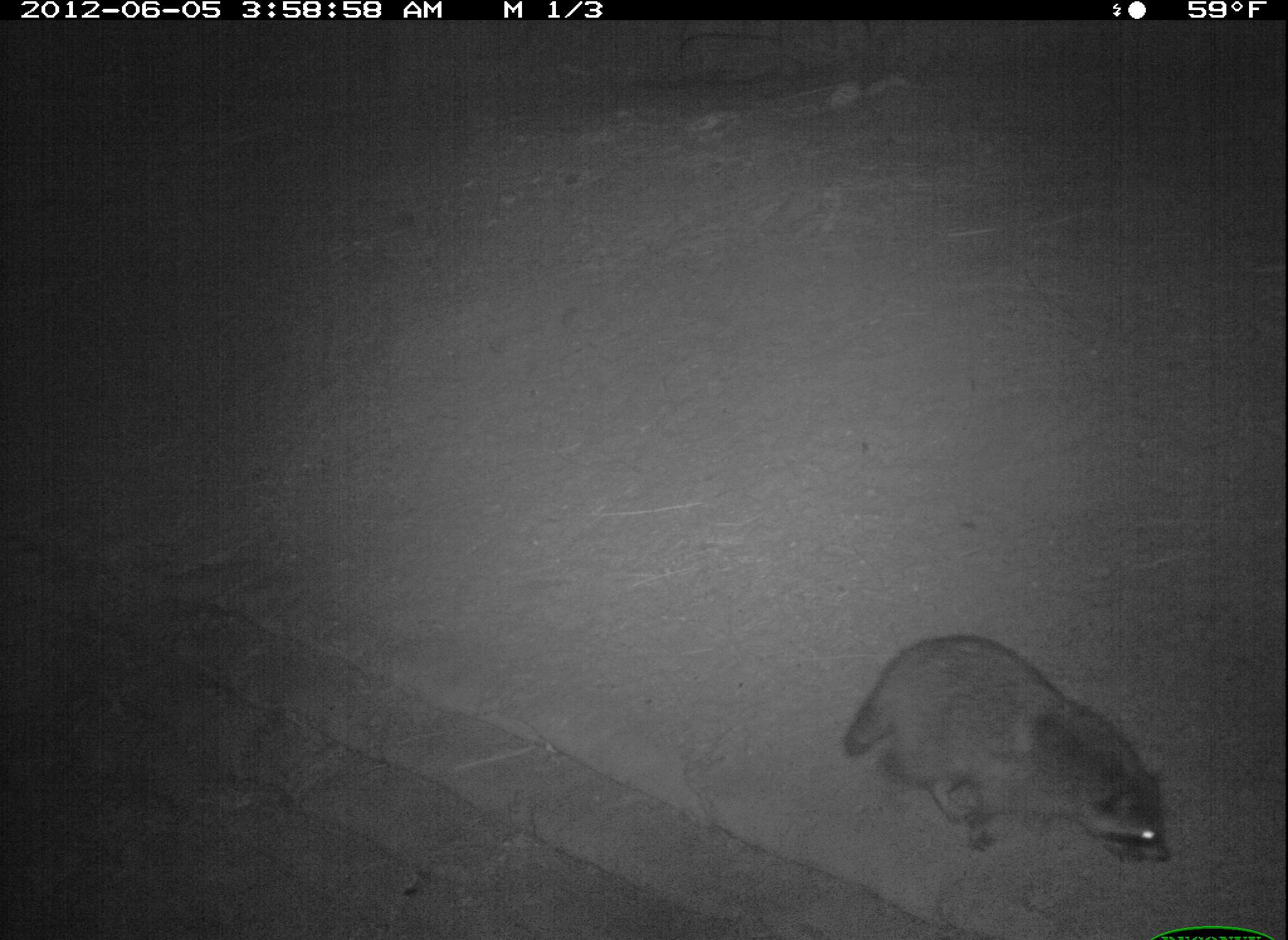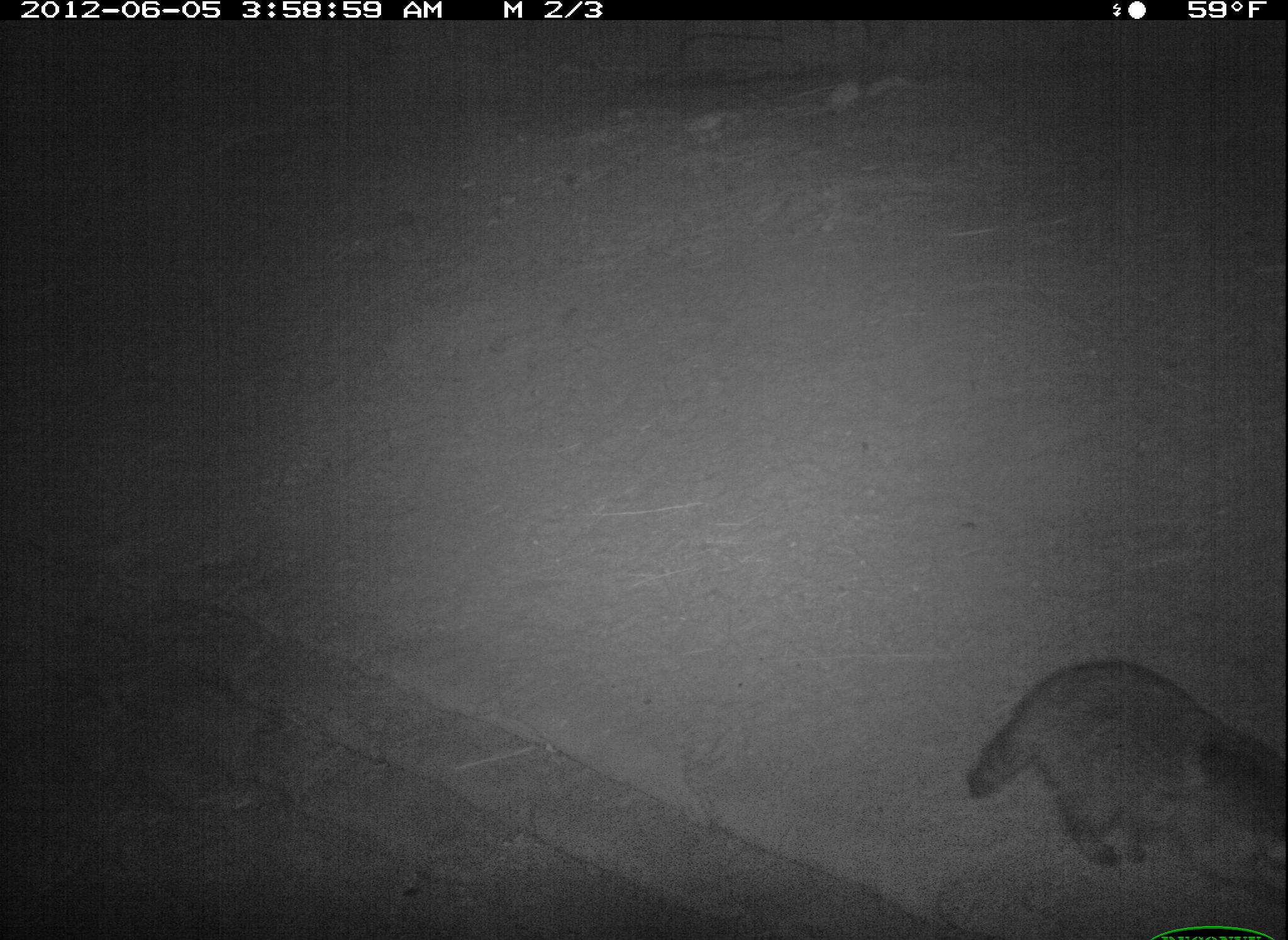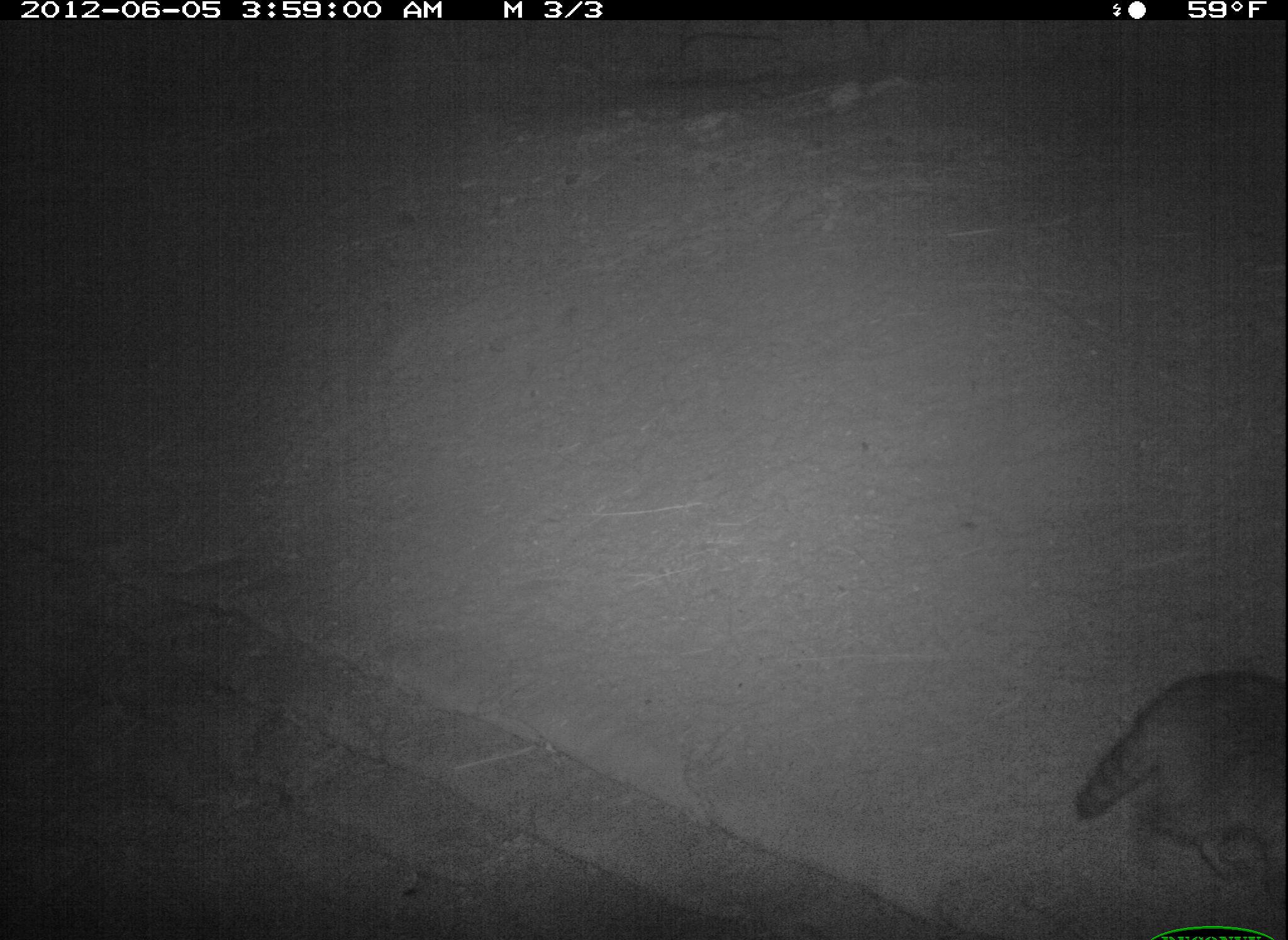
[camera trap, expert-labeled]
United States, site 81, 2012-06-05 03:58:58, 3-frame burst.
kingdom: Animalia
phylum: Chordata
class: Mammalia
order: Carnivora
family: Procyonidae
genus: Procyon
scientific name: Procyon lotor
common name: raccoon